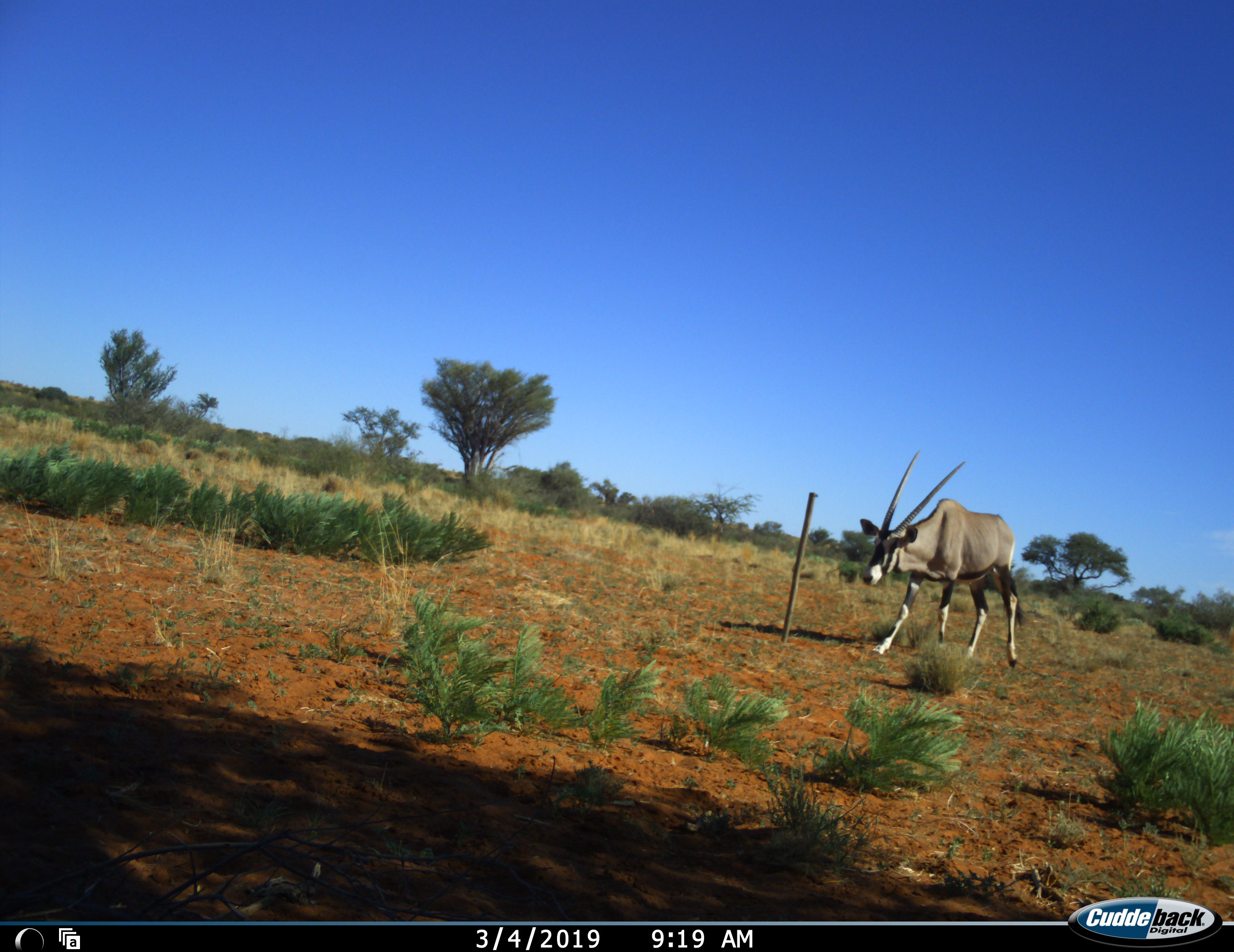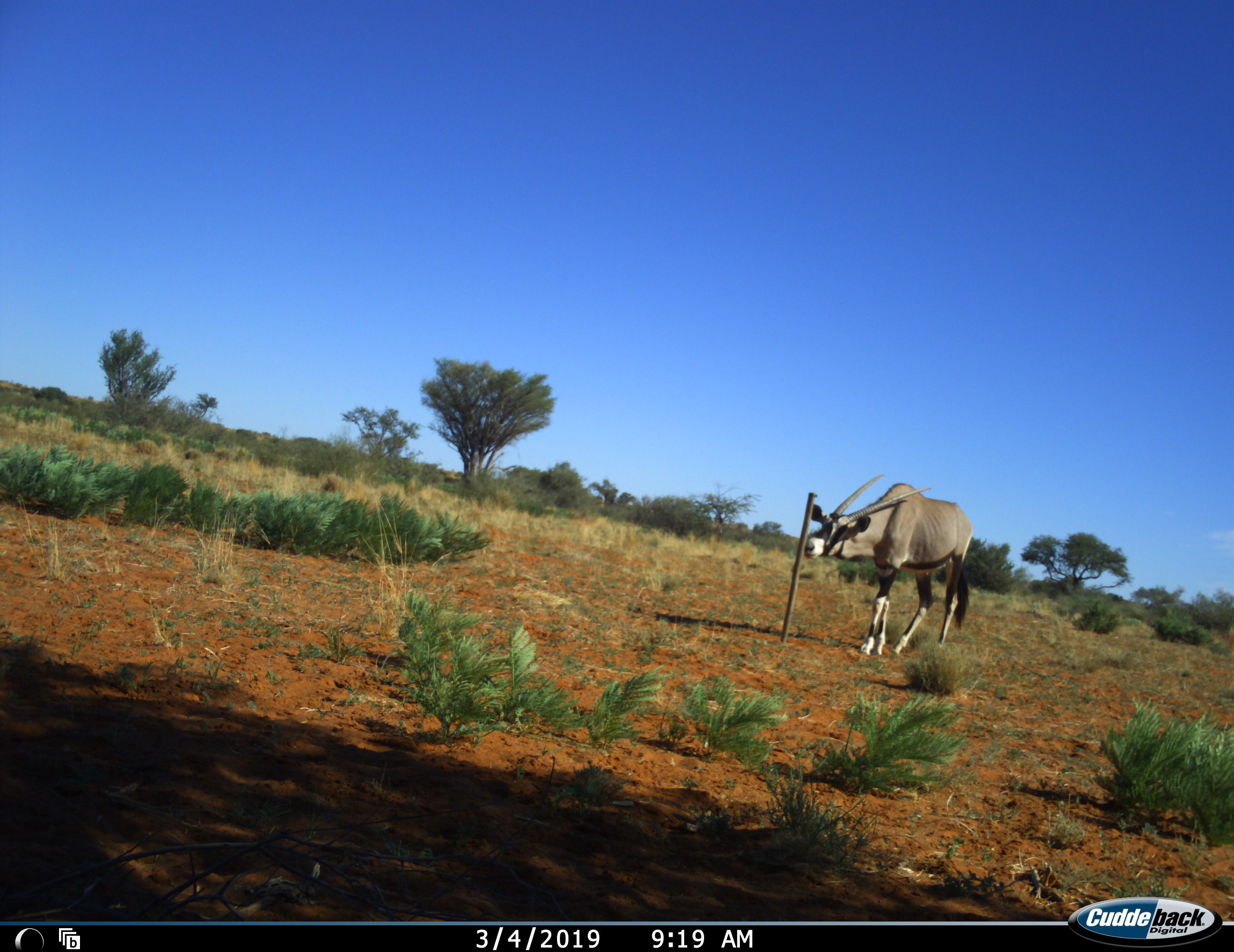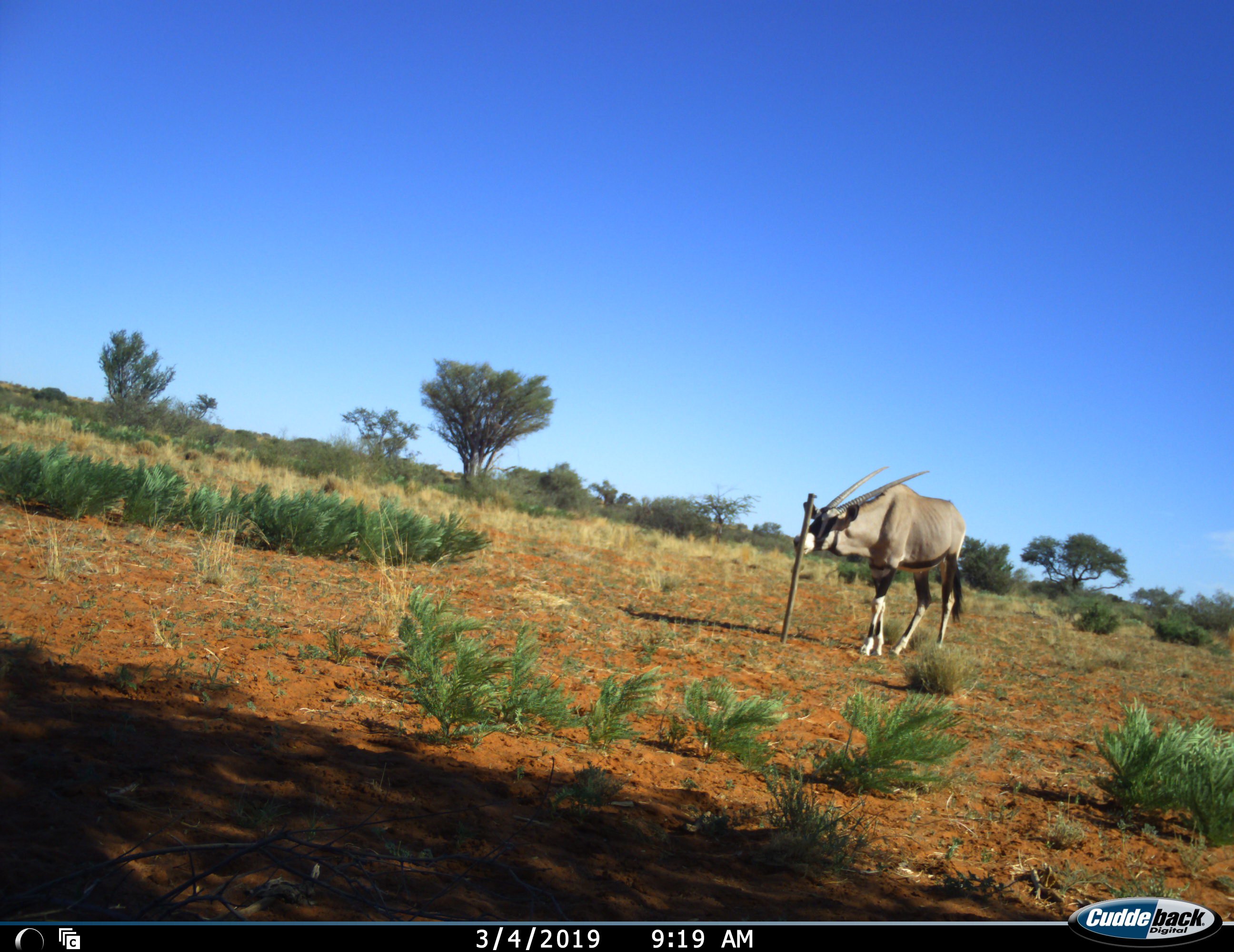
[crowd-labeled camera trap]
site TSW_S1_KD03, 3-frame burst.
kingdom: Animalia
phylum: Chordata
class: Mammalia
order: Artiodactyla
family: Bovidae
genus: Oryx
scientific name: Oryx gazella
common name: gemsbok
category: oryx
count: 1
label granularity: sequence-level